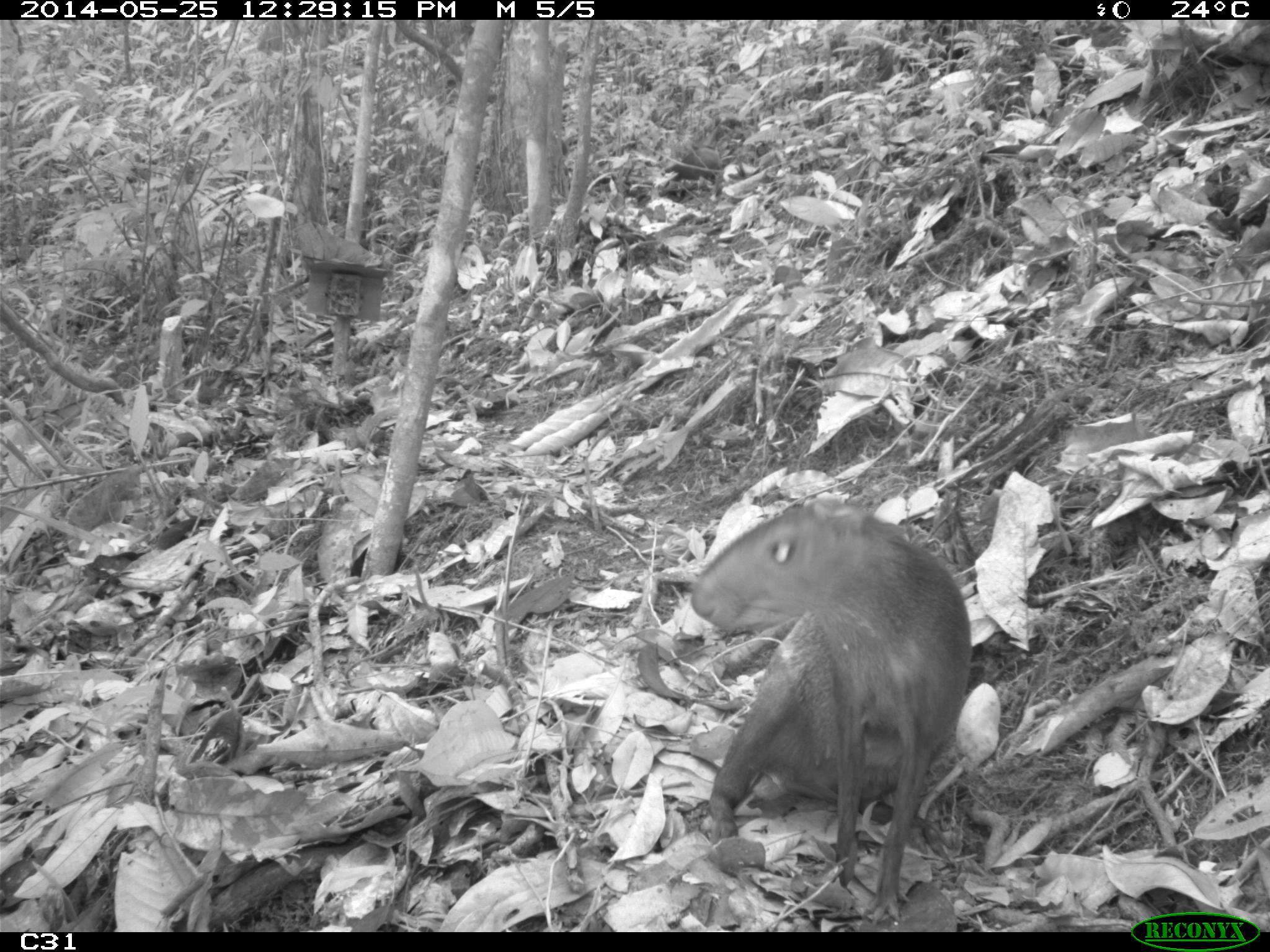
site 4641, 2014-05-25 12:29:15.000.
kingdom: Animalia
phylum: Chordata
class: Mammalia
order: Rodentia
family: Dasyproctidae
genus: Dasyprocta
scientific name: Dasyprocta leporina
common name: red-rumped agouti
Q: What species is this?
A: Dasyprocta leporina (red-rumped agouti).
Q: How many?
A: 3.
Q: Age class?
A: Adult.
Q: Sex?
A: Female.